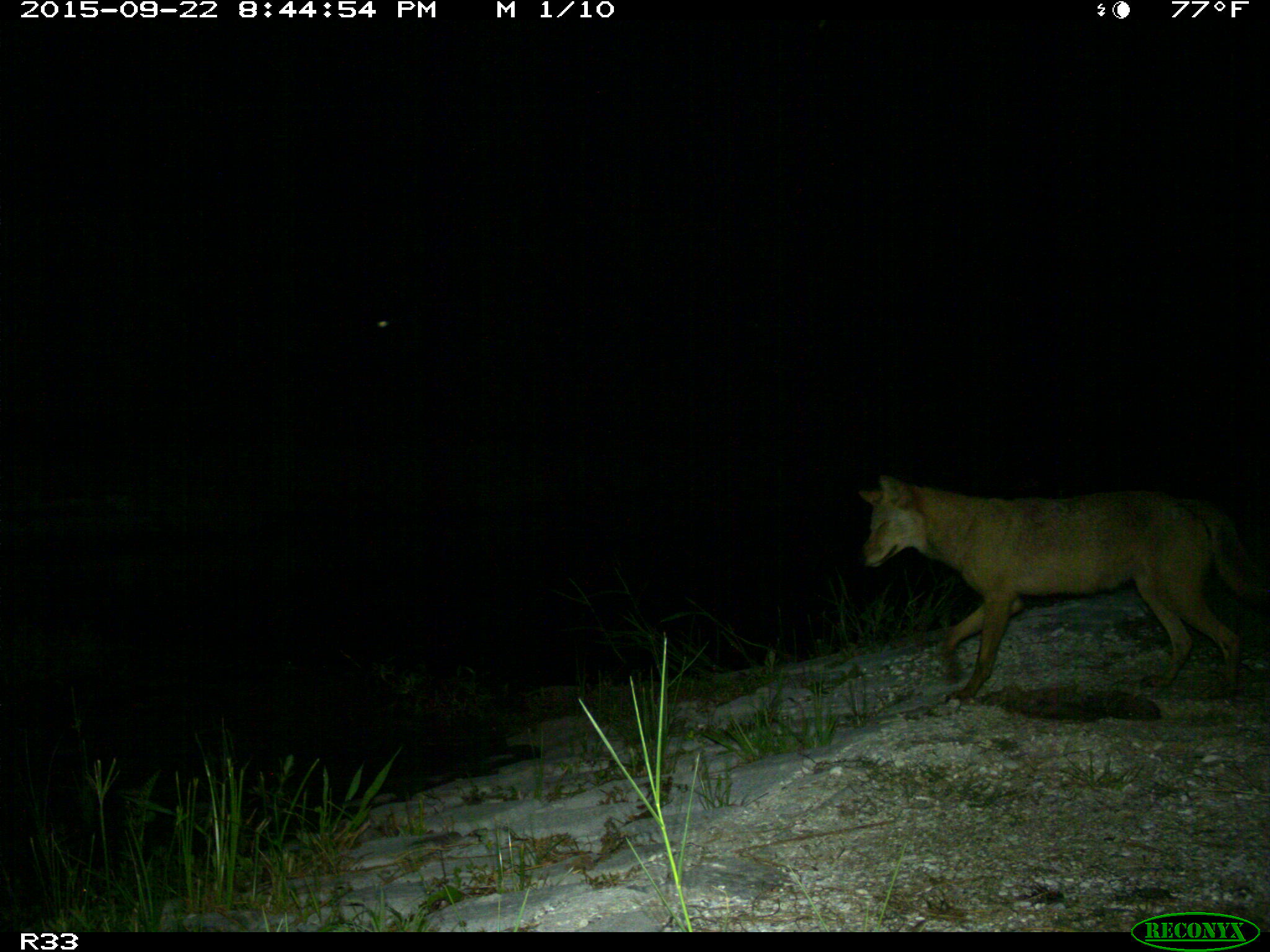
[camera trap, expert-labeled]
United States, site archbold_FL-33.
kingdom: Animalia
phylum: Chordata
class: Mammalia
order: Carnivora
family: Canidae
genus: Canis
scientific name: Canis latrans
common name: coyote